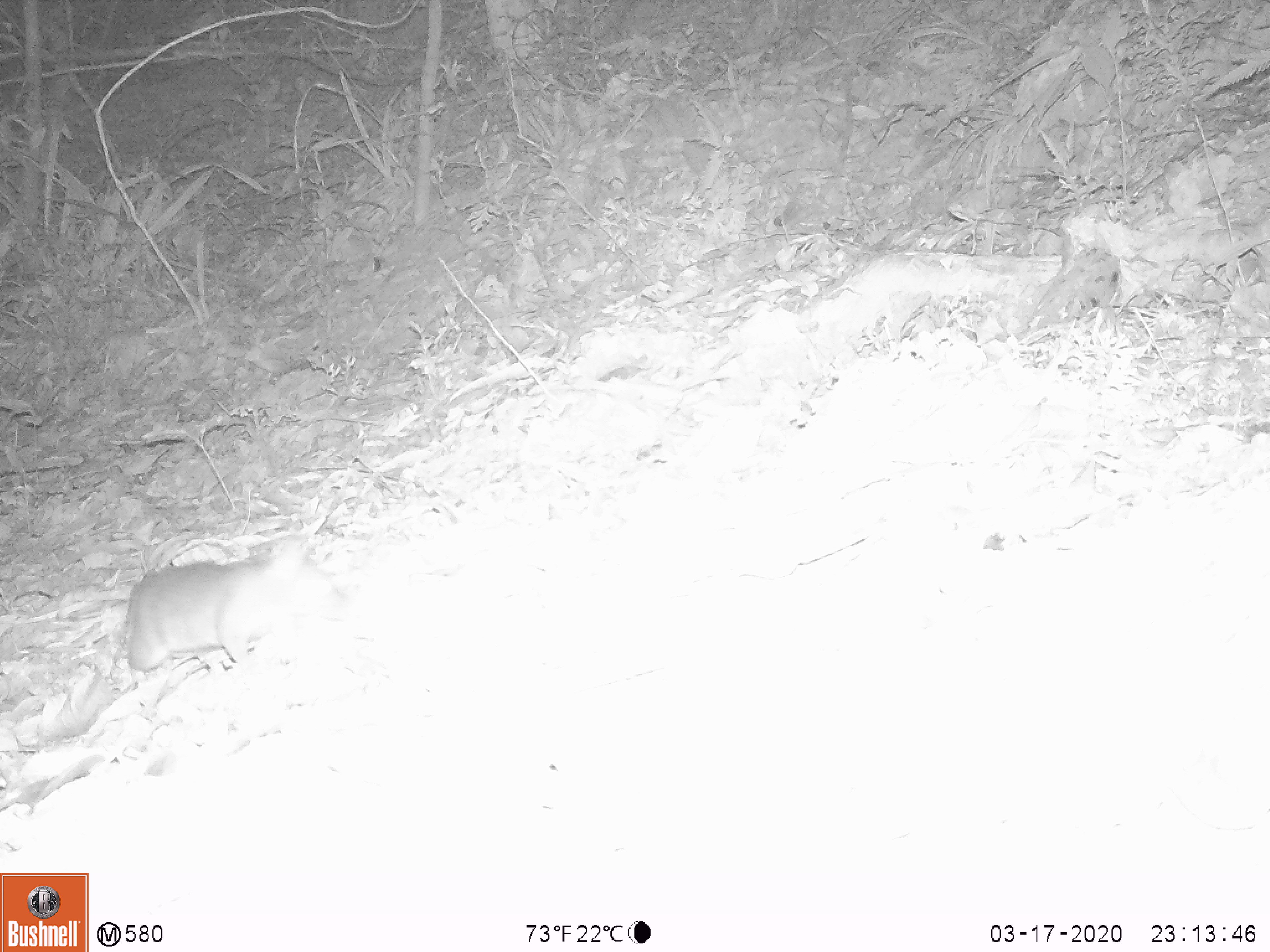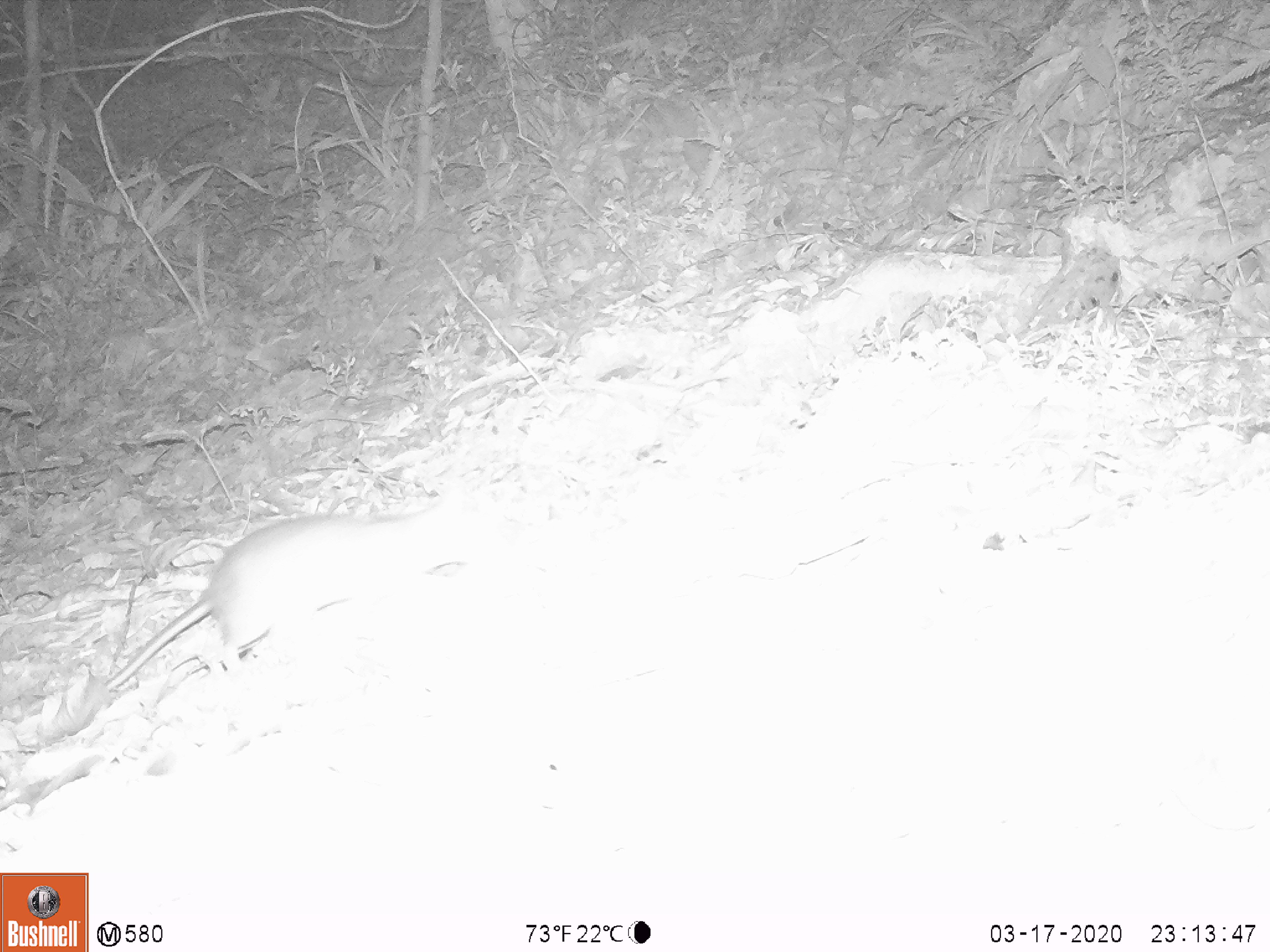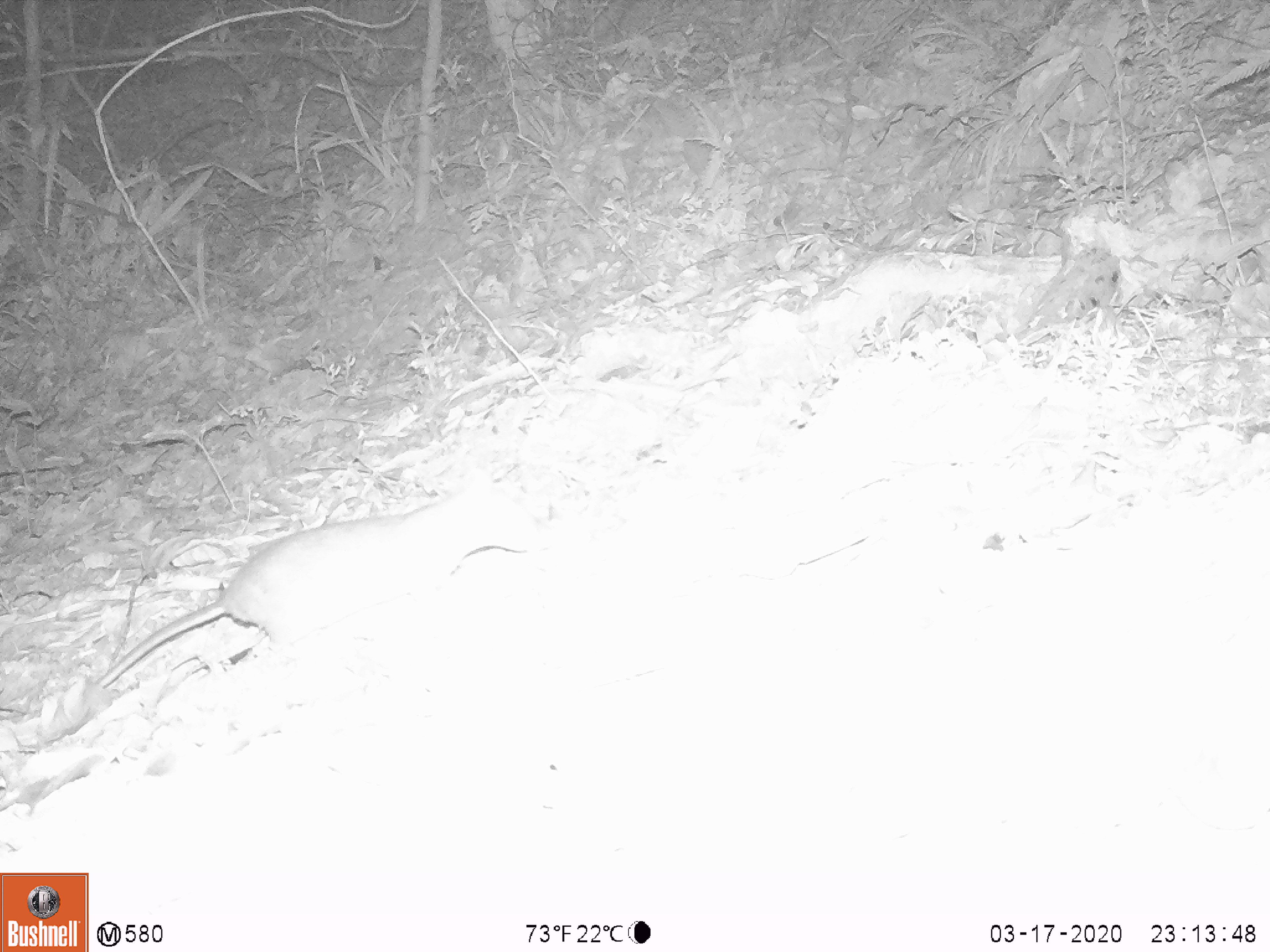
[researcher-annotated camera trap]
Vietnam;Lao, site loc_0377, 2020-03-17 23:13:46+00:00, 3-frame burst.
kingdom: Animalia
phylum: Chordata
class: Mammalia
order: Rodentia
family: Muridae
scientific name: Muridae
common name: old-world mice and rats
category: unidentified murid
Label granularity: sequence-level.